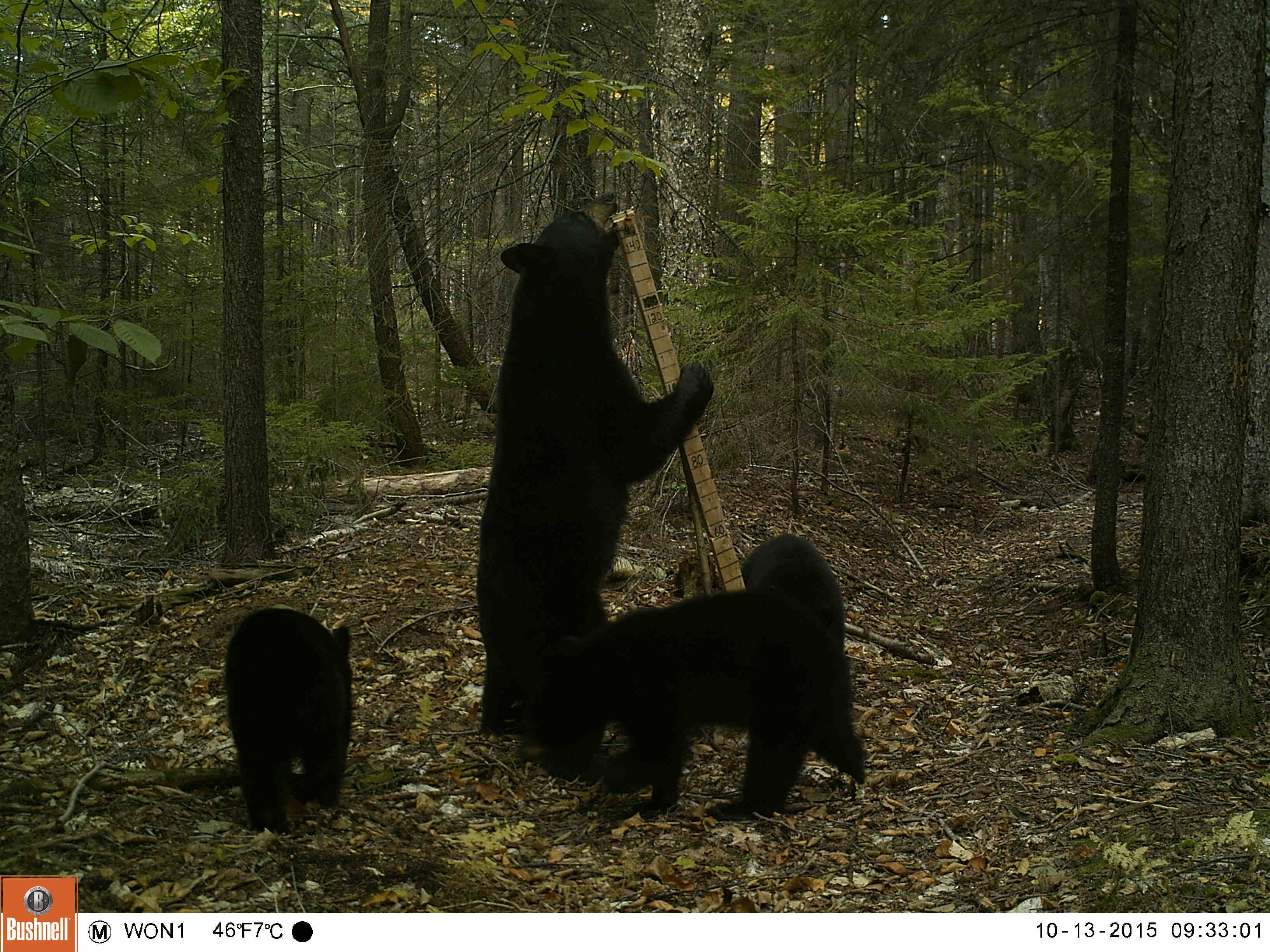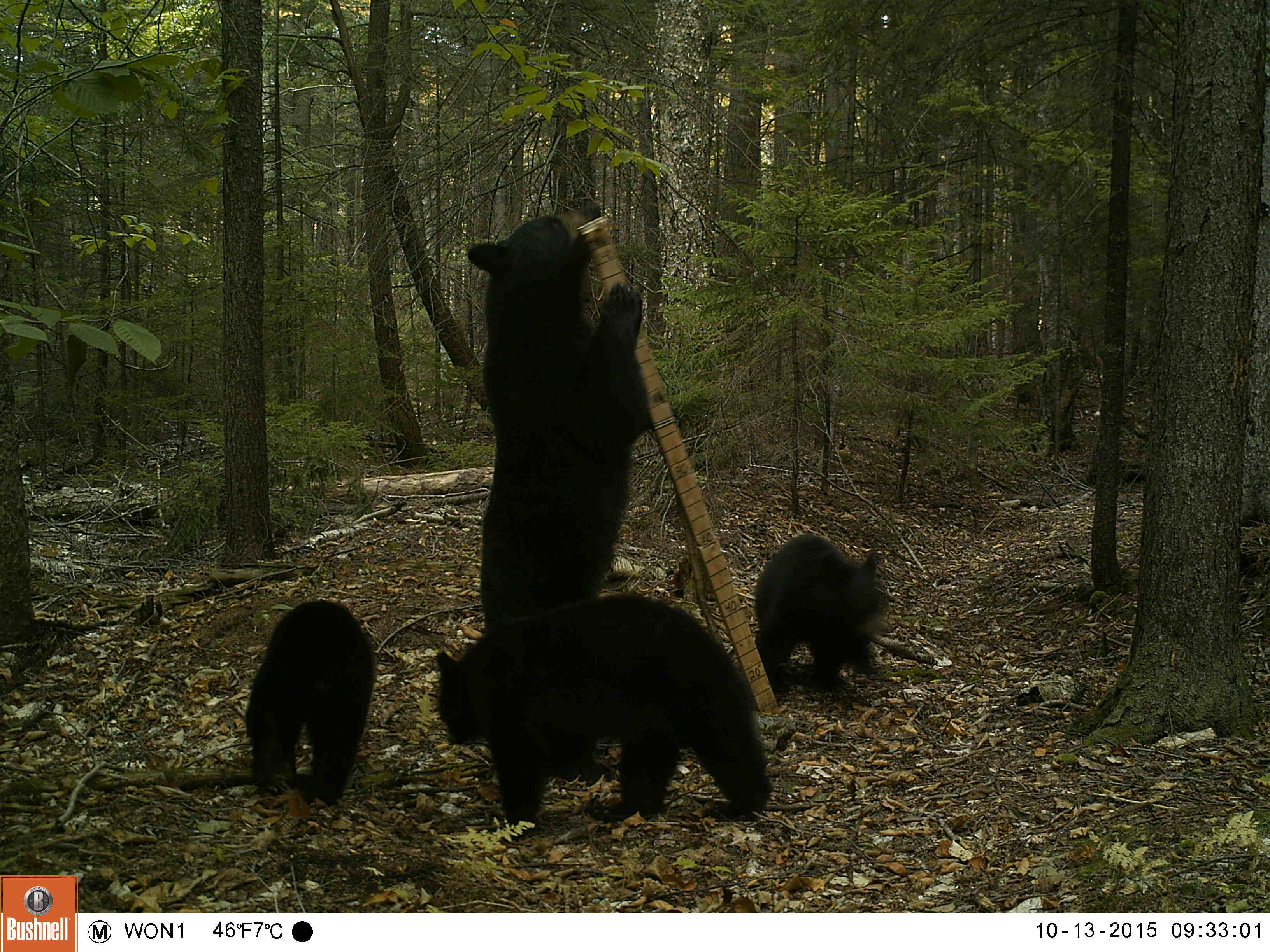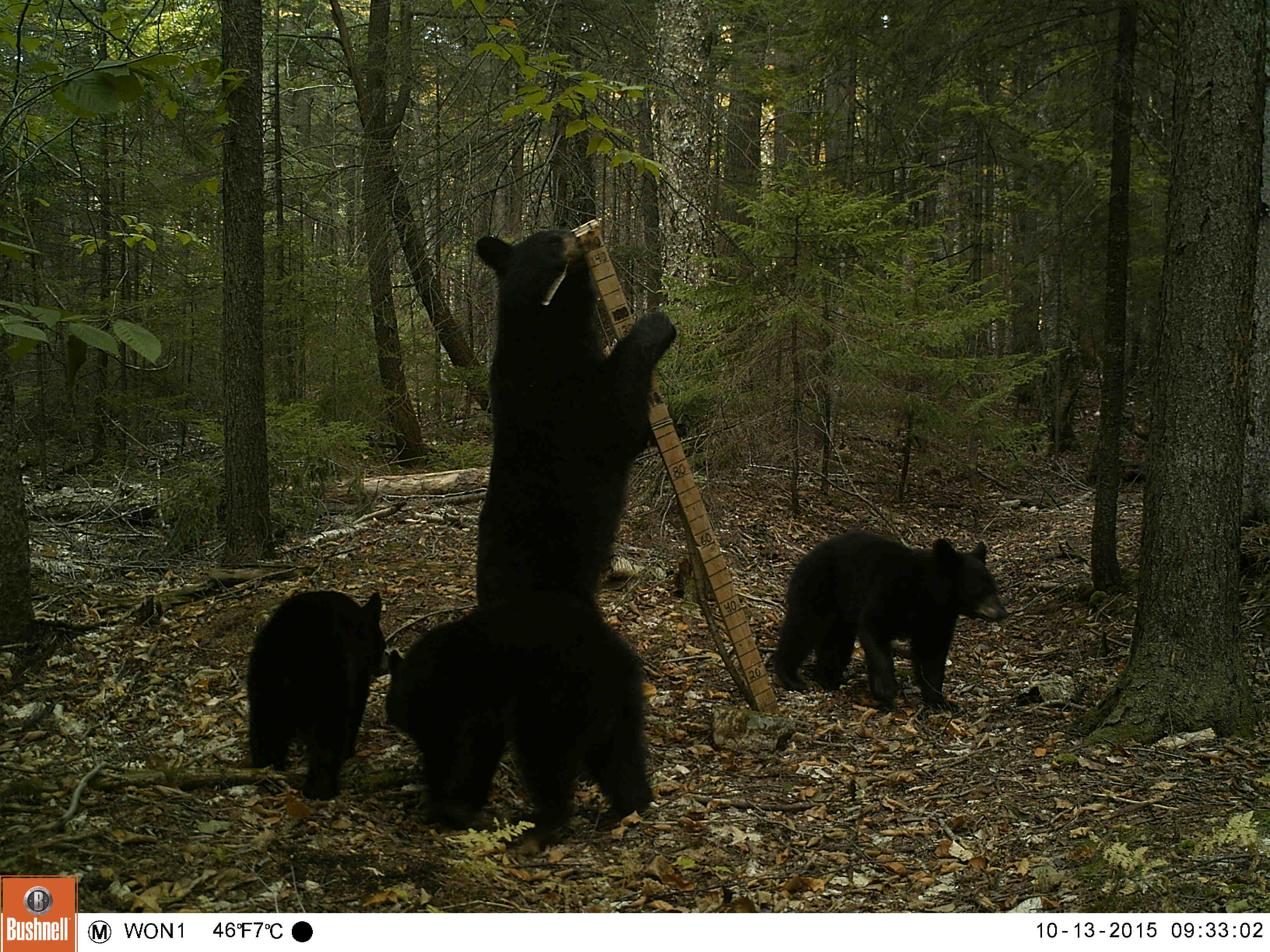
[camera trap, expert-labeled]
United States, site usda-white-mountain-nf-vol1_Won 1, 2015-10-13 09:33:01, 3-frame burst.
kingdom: Animalia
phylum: Chordata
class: Mammalia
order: Carnivora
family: Ursidae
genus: Ursus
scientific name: Ursus americanus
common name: black bear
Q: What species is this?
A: Black bear (Ursus americanus).